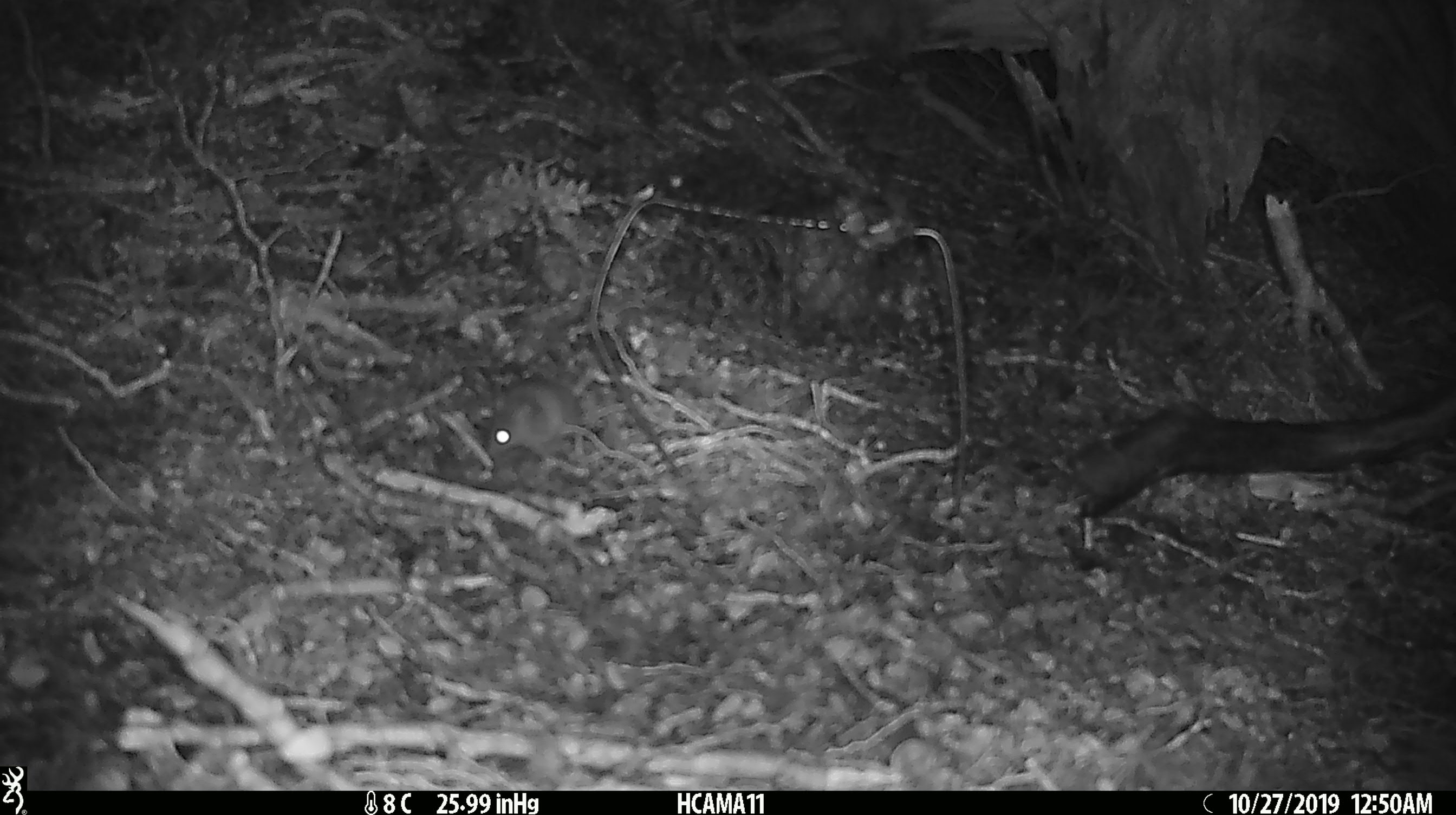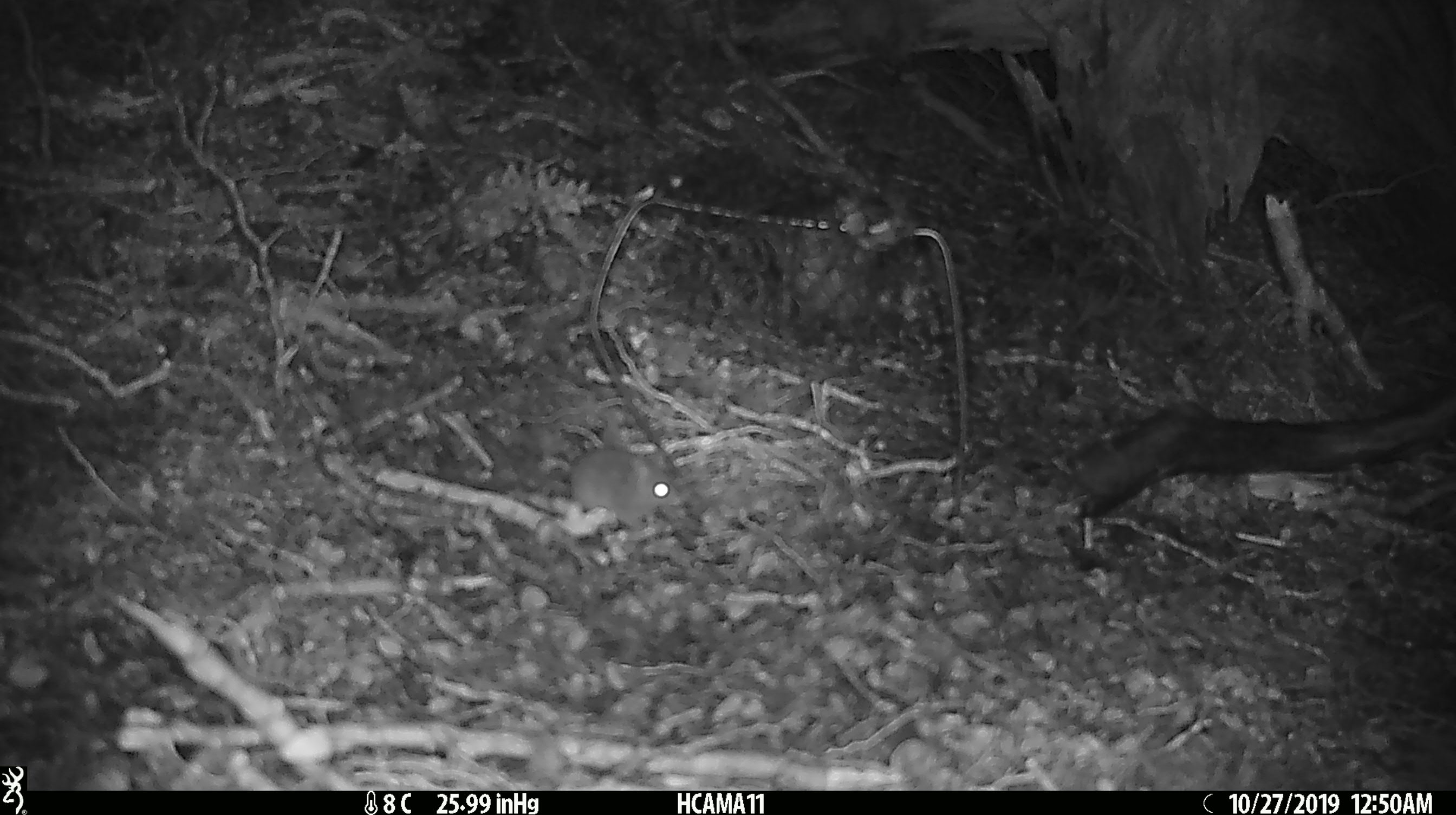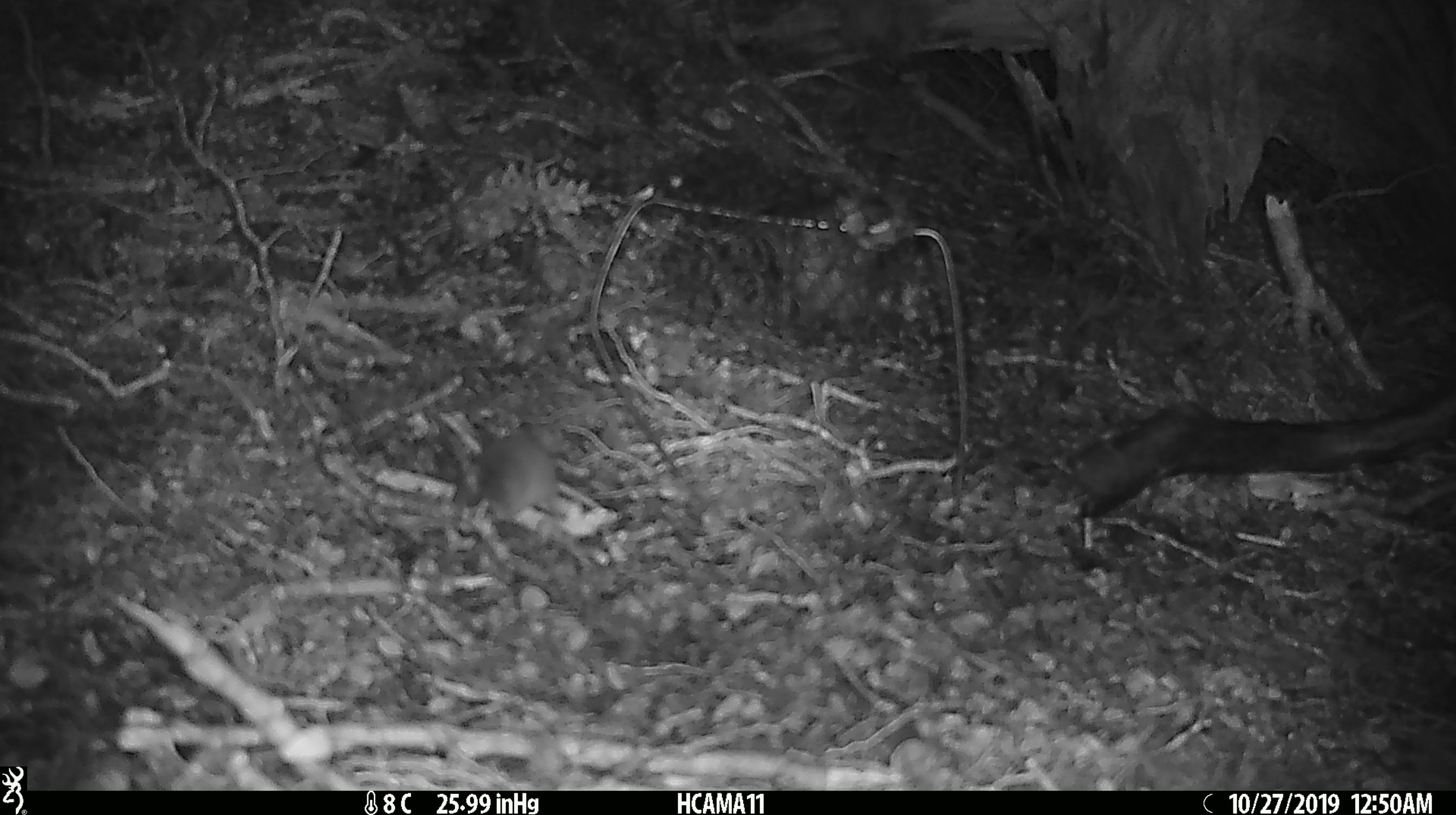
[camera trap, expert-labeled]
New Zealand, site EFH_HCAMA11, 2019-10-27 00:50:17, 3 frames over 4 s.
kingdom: Animalia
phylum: Chordata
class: Mammalia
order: Rodentia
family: Muridae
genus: Mus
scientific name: Mus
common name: mouse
Mouse (Mus).